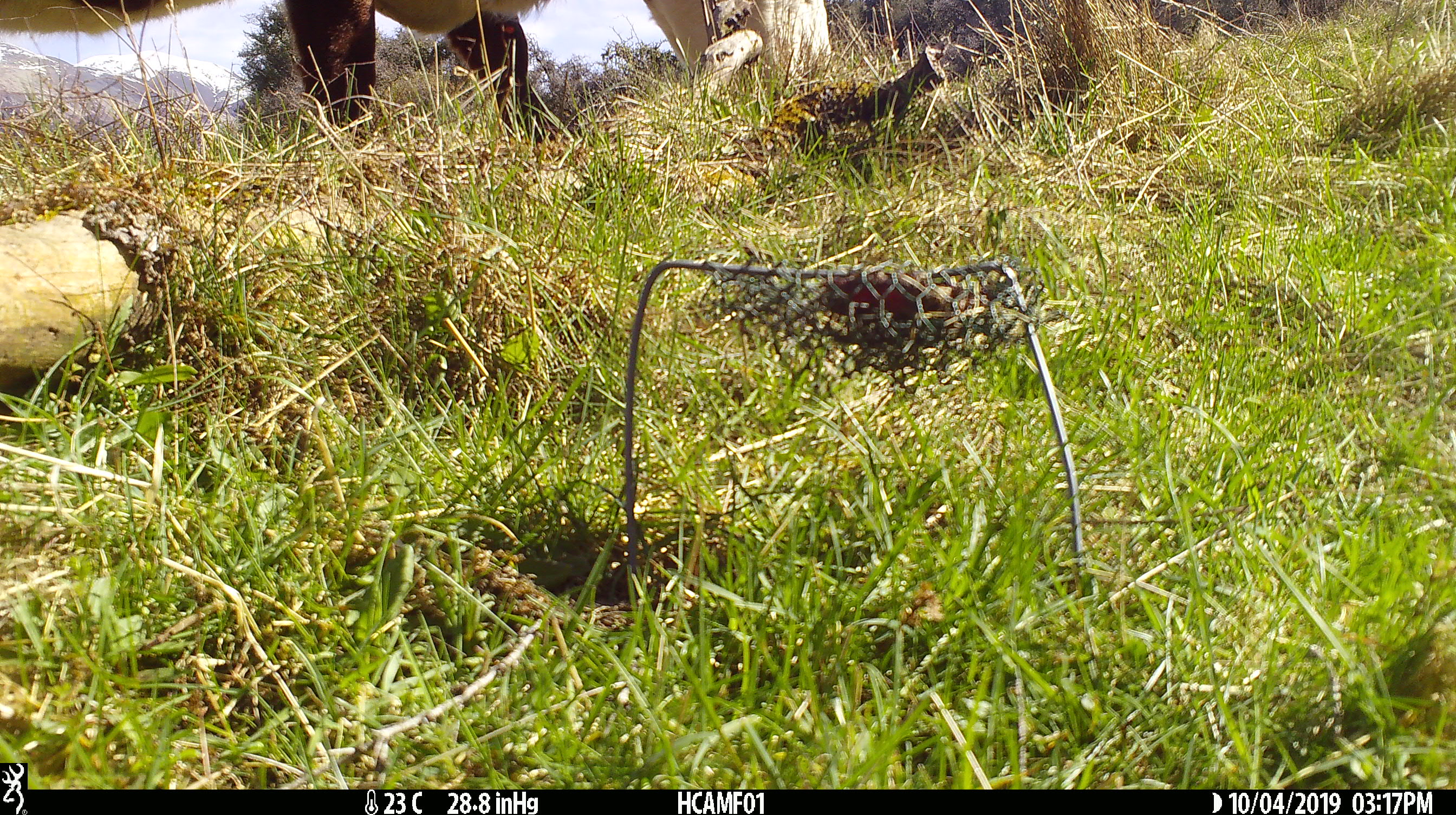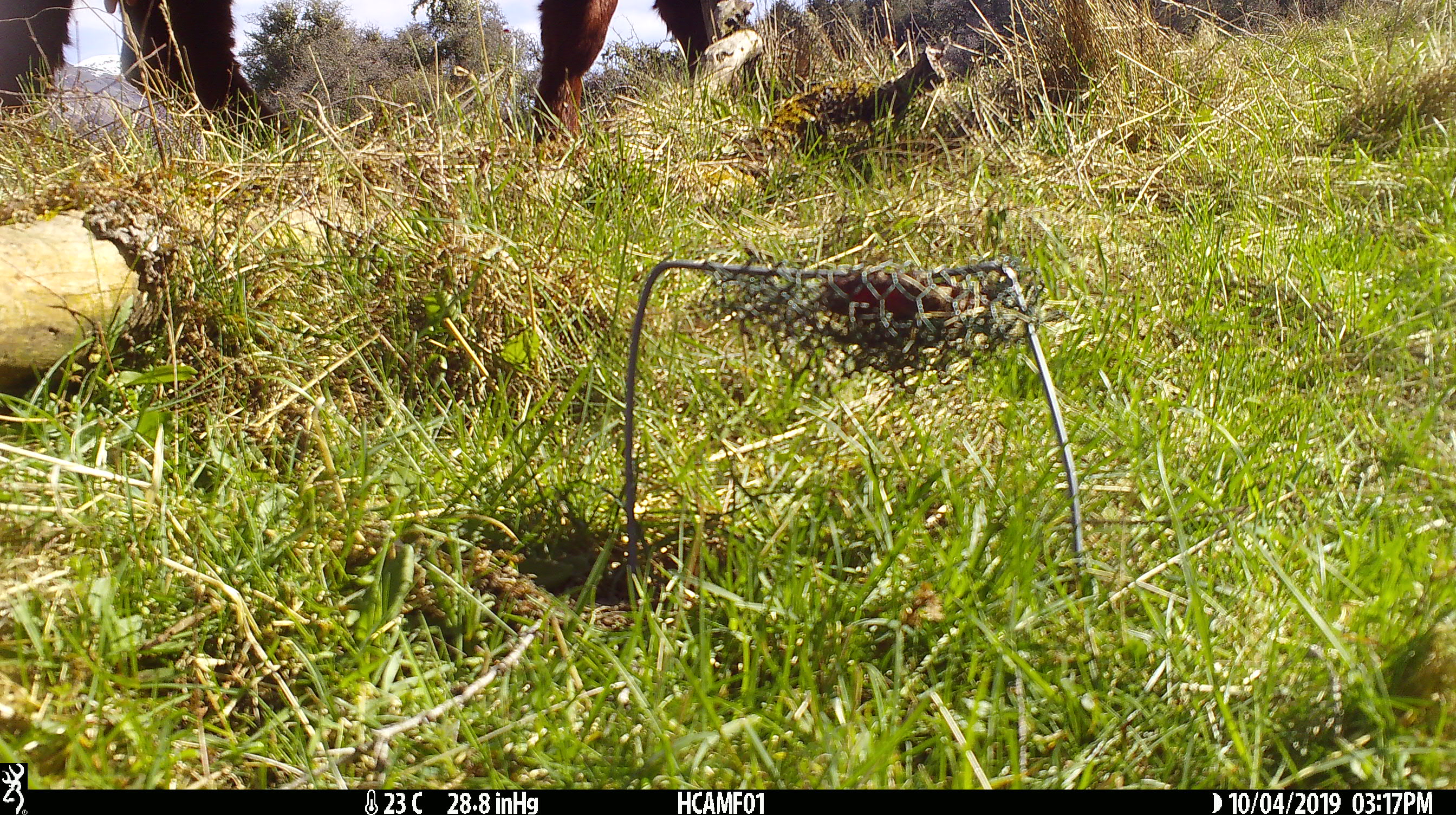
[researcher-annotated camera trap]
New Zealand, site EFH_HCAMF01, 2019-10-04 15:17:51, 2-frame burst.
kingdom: Animalia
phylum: Chordata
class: Mammalia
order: Artiodactyla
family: Bovidae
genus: Bos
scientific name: Bos taurus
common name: domestic cow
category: cow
Cow (domestic cow) (Bos taurus).